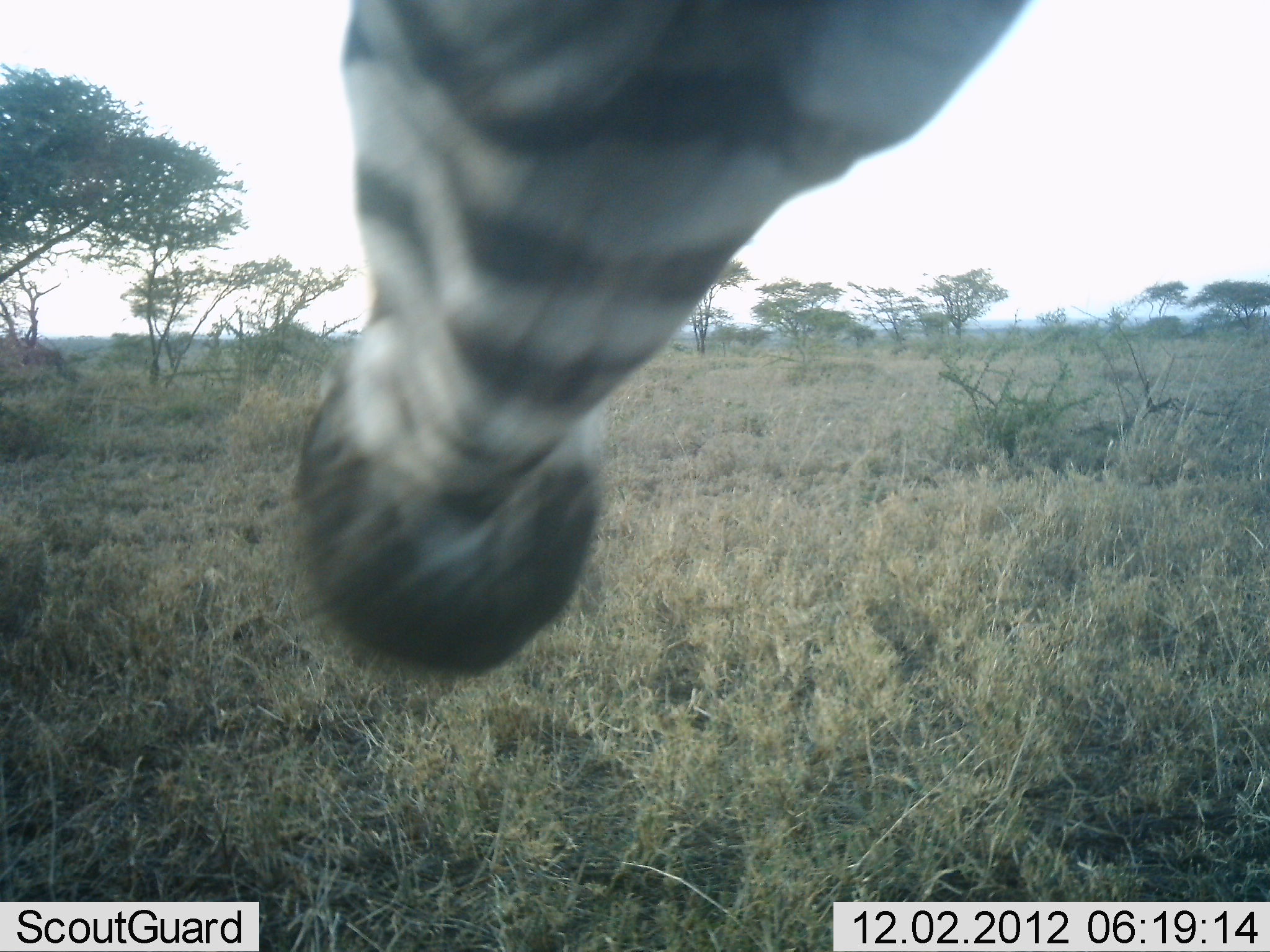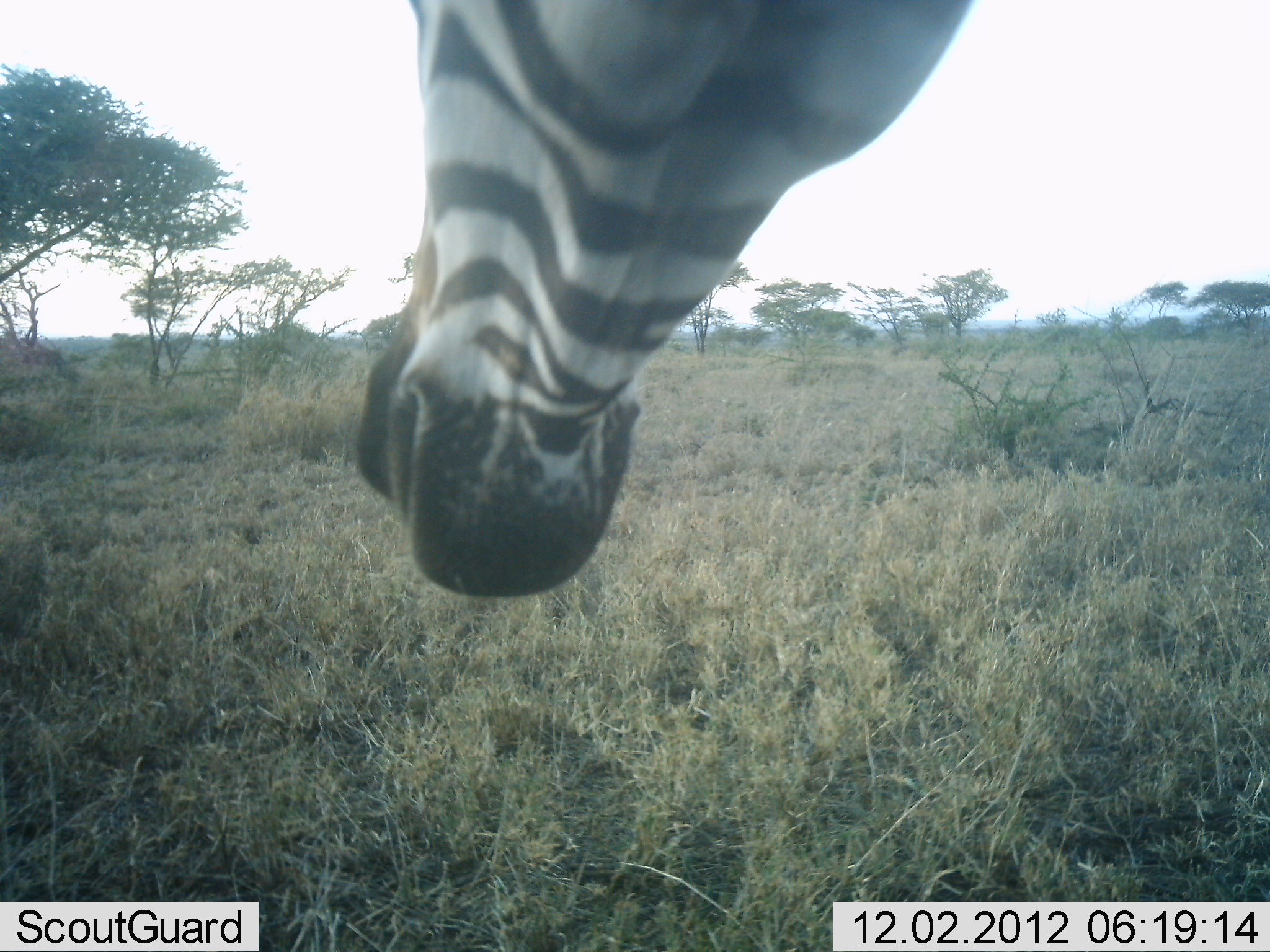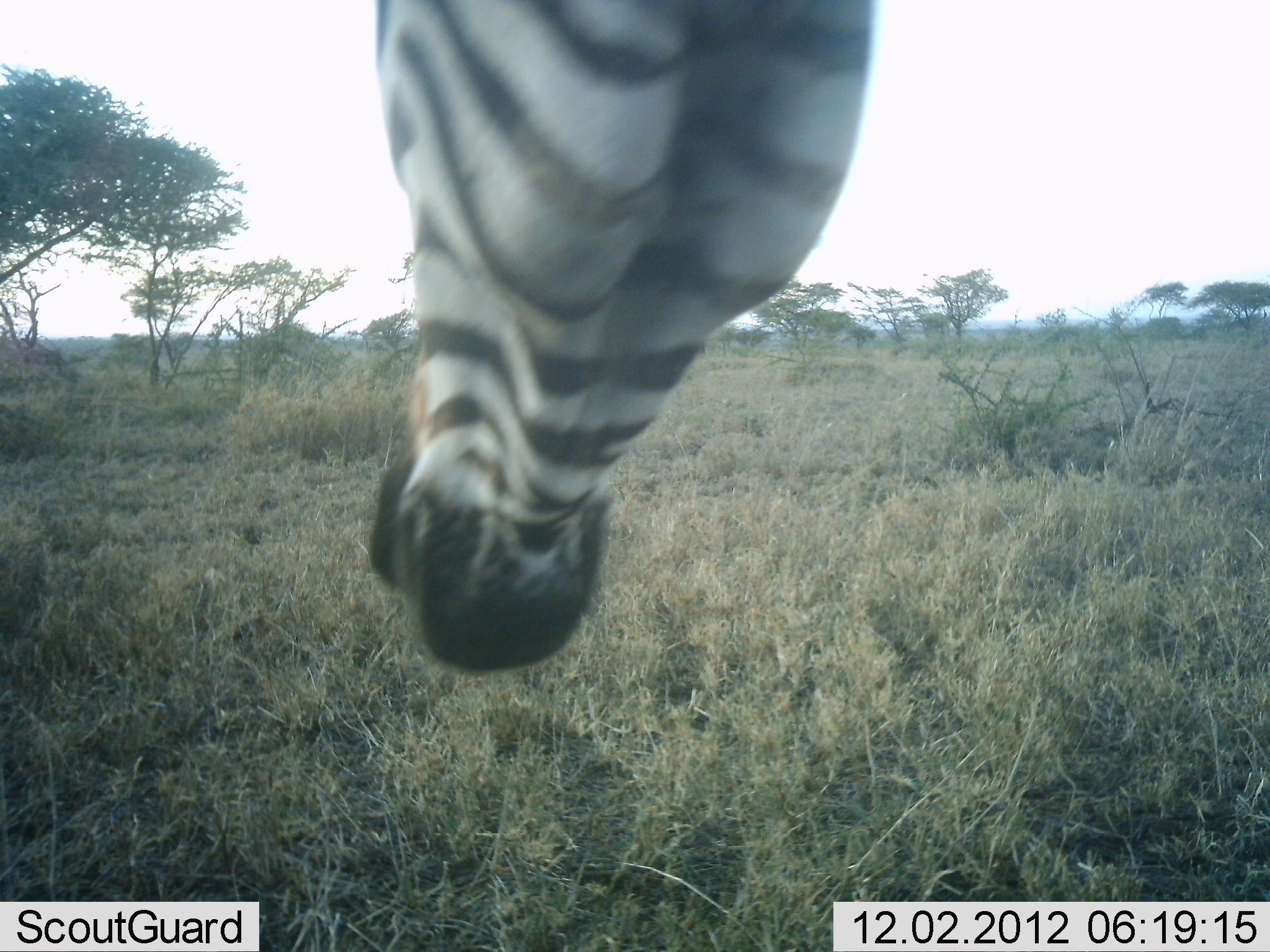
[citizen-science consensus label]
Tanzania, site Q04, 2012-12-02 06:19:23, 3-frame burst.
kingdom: Animalia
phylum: Chordata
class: Mammalia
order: Perissodactyla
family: Equidae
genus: Equus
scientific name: Equus quagga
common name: plains zebra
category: zebra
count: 1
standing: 60%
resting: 0%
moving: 10%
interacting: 0%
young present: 0%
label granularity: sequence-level